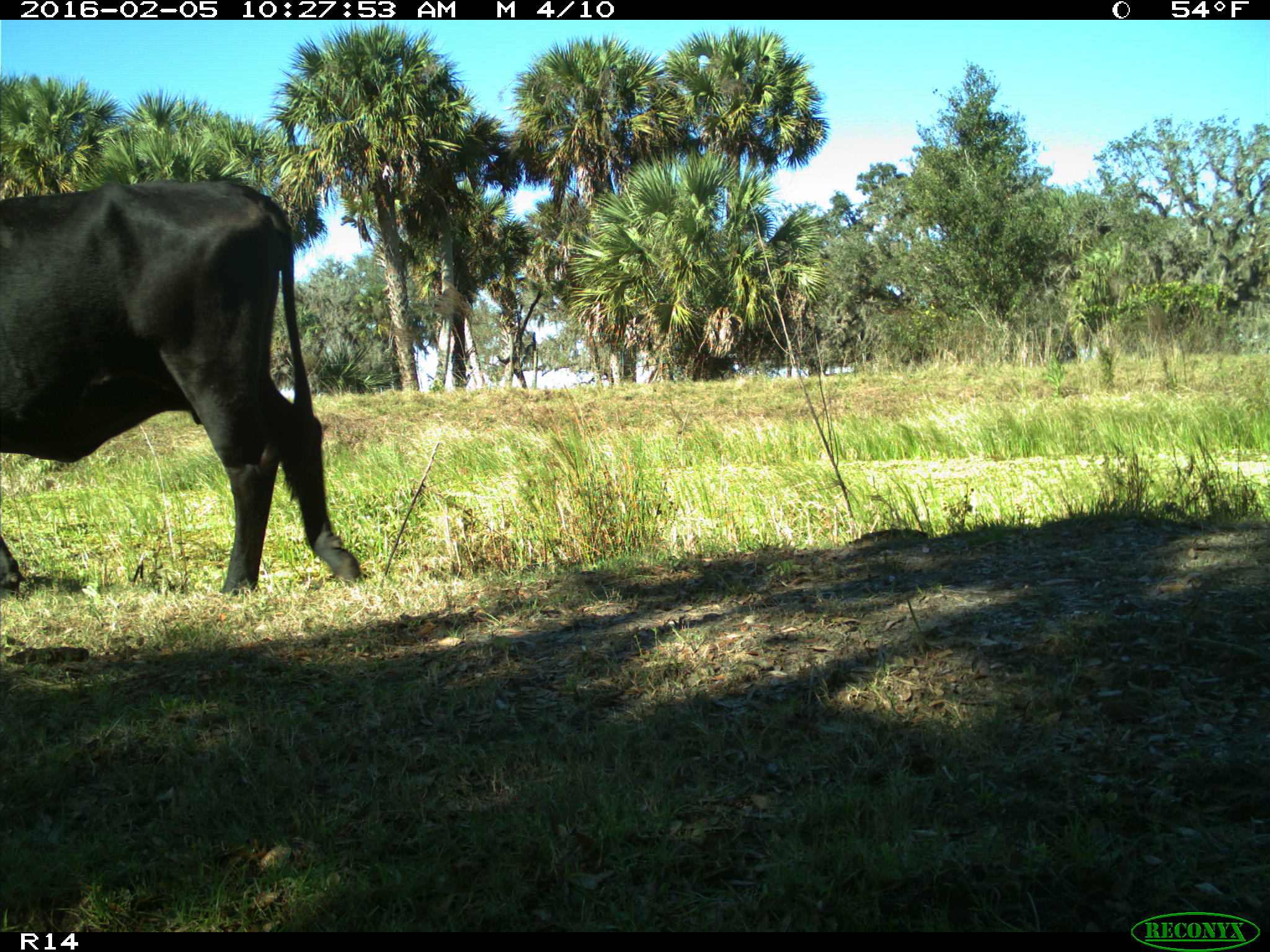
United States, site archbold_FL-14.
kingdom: Animalia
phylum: Chordata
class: Mammalia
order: Artiodactyla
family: Bovidae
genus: Bos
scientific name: Bos taurus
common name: domestic cow